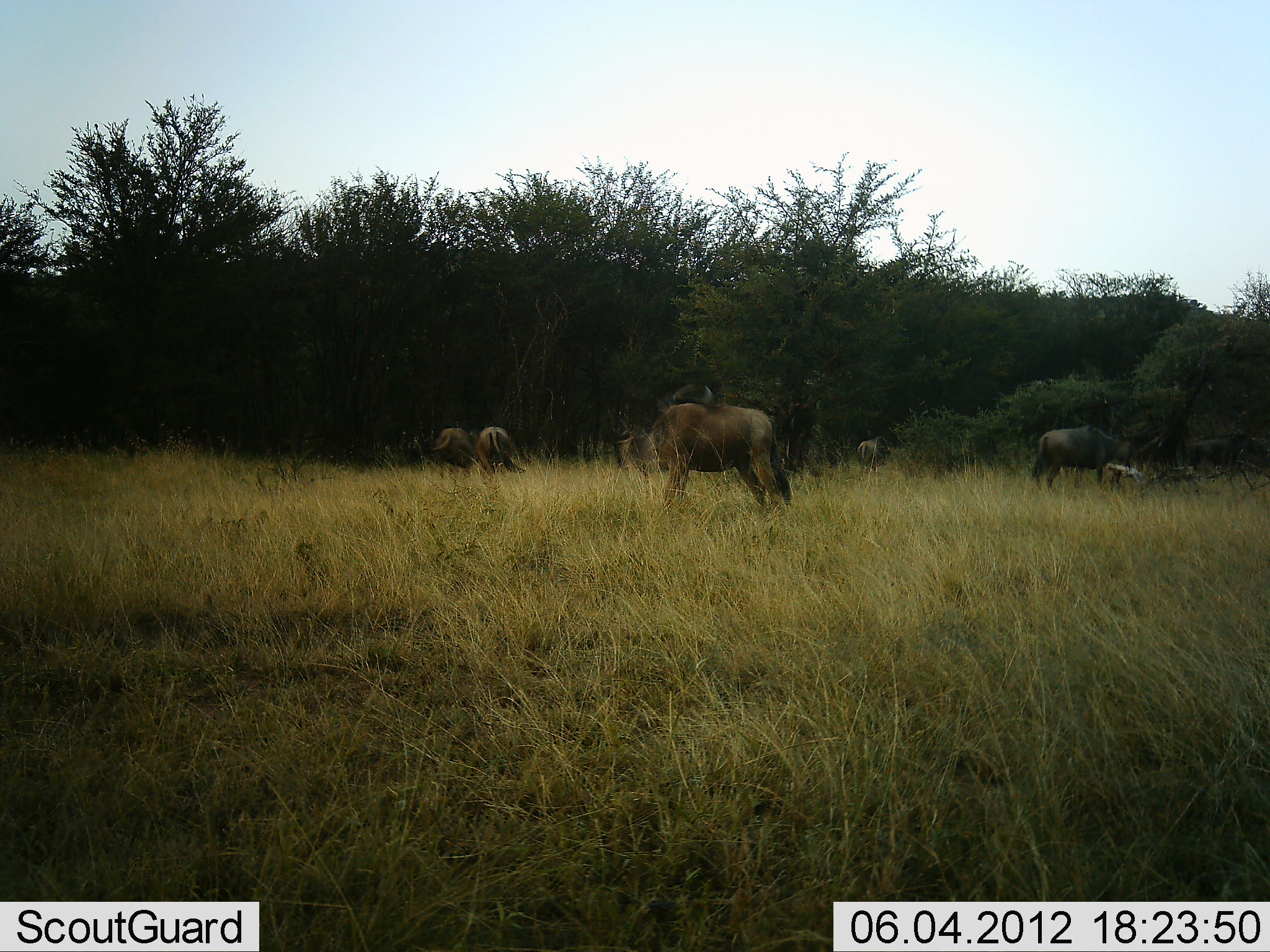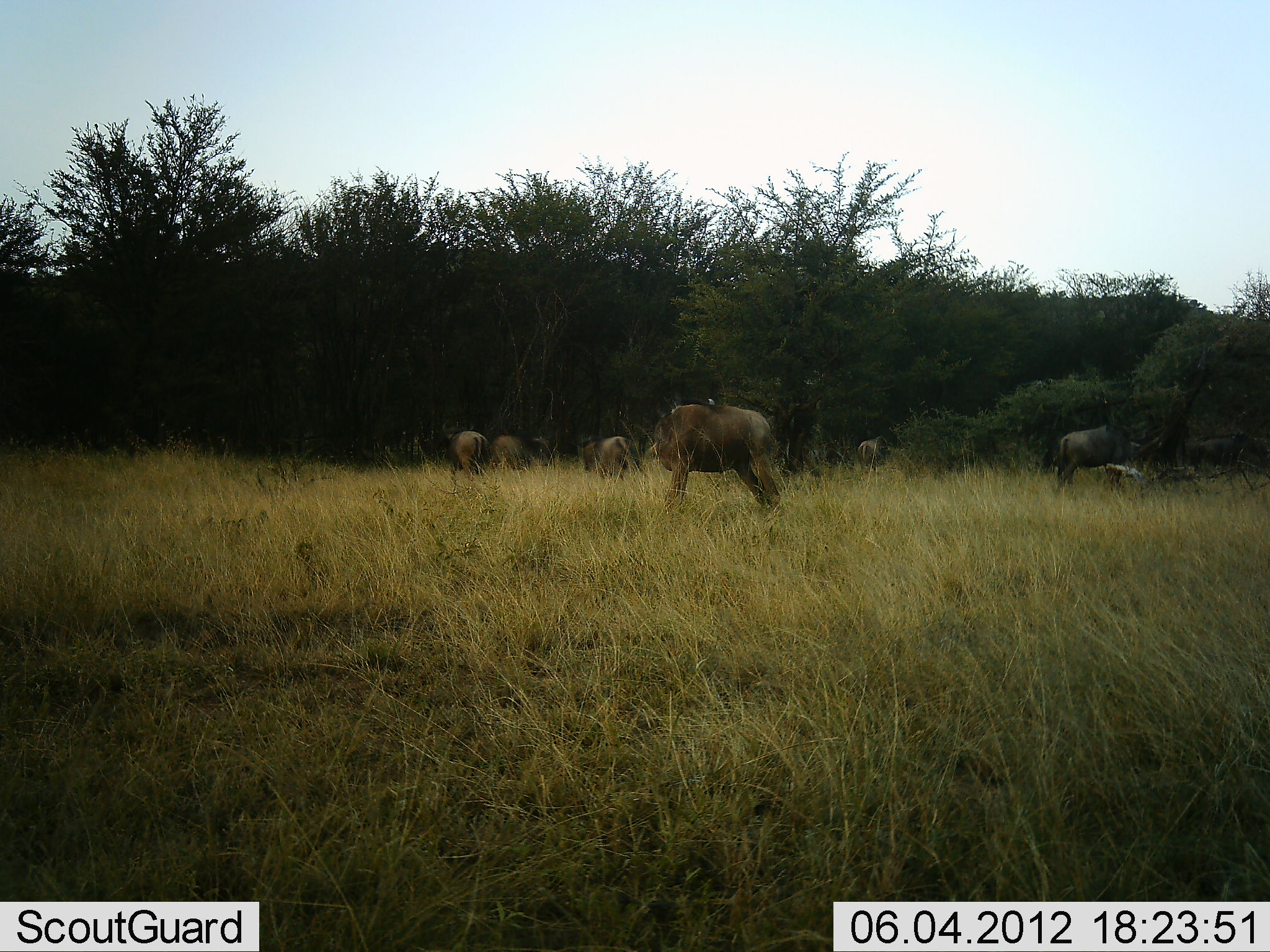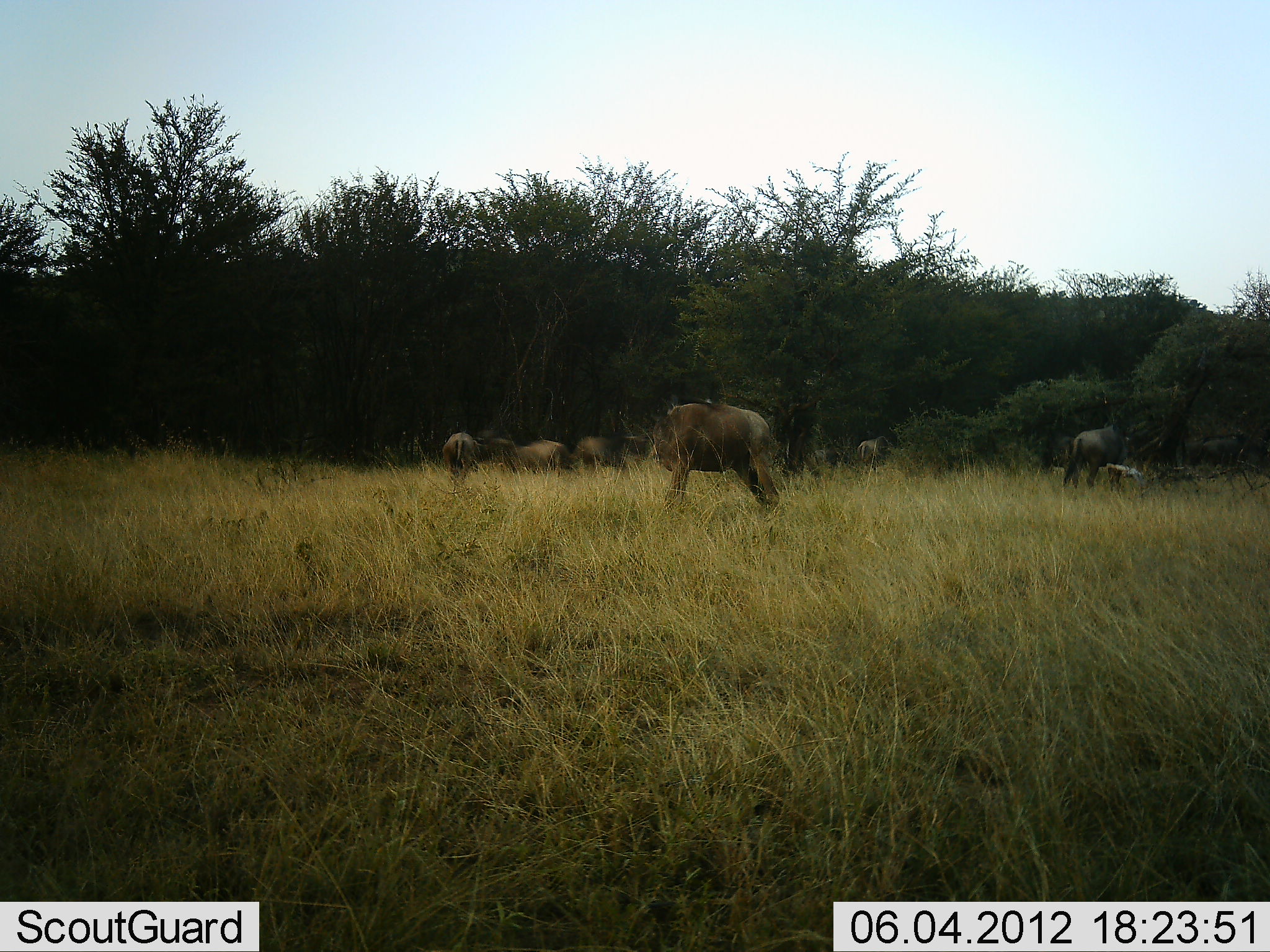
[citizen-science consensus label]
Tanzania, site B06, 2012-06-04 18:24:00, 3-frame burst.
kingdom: Animalia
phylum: Chordata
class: Mammalia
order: Artiodactyla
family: Bovidae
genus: Connochaetes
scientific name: Connochaetes taurinus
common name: blue wildebeest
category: wildebeest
Wildebeest (blue wildebeest) (Connochaetes taurinus), count 8. Behavior (volunteer vote fractions): standing 60%, resting 0%, moving 60%, interacting 0%. Young present (vote fraction): 0%. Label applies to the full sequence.